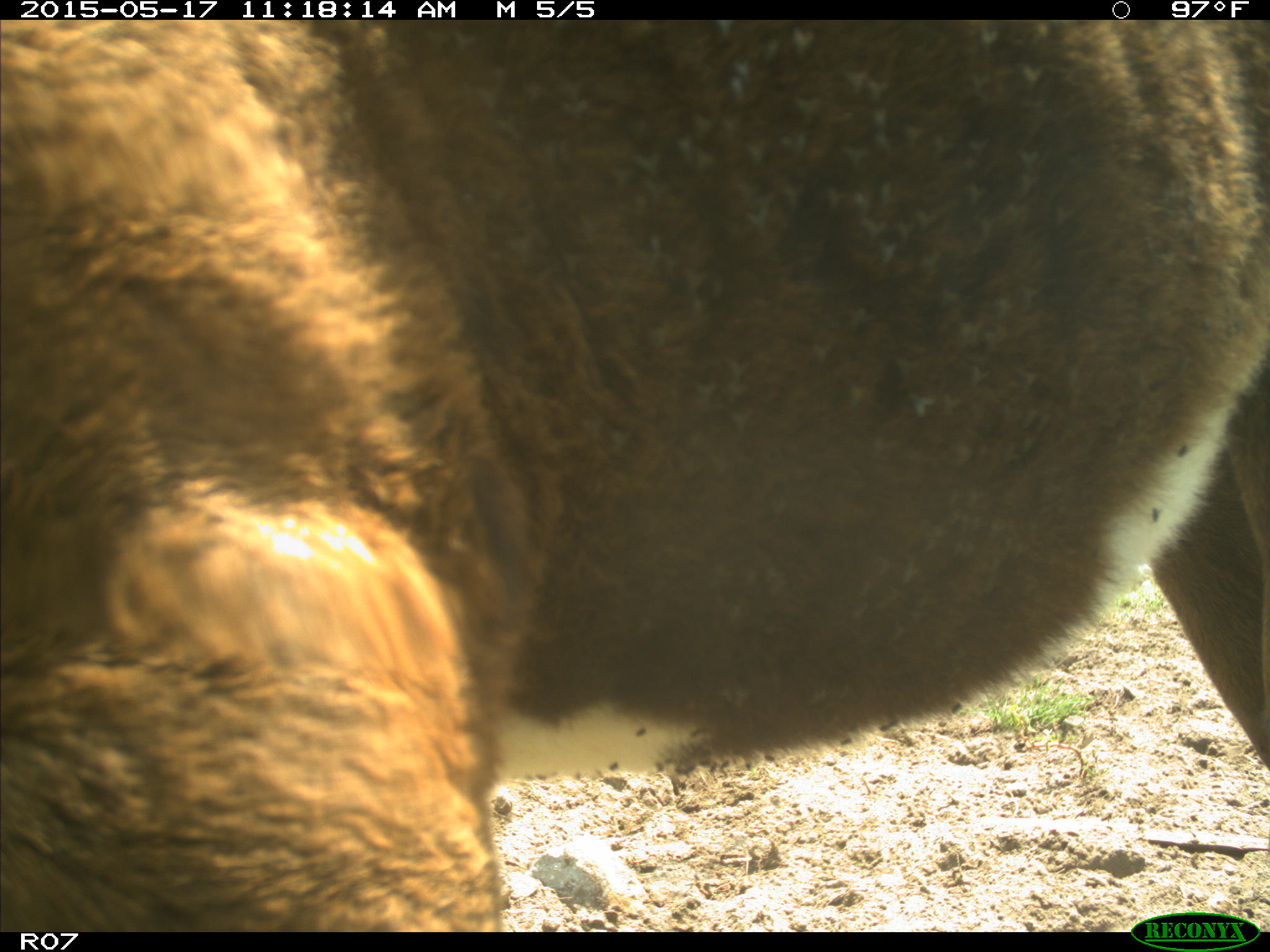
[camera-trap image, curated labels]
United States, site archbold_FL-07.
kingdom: Animalia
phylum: Chordata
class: Mammalia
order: Artiodactyla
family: Bovidae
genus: Bos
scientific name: Bos taurus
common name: domestic cow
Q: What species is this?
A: Bos taurus (domestic cow).